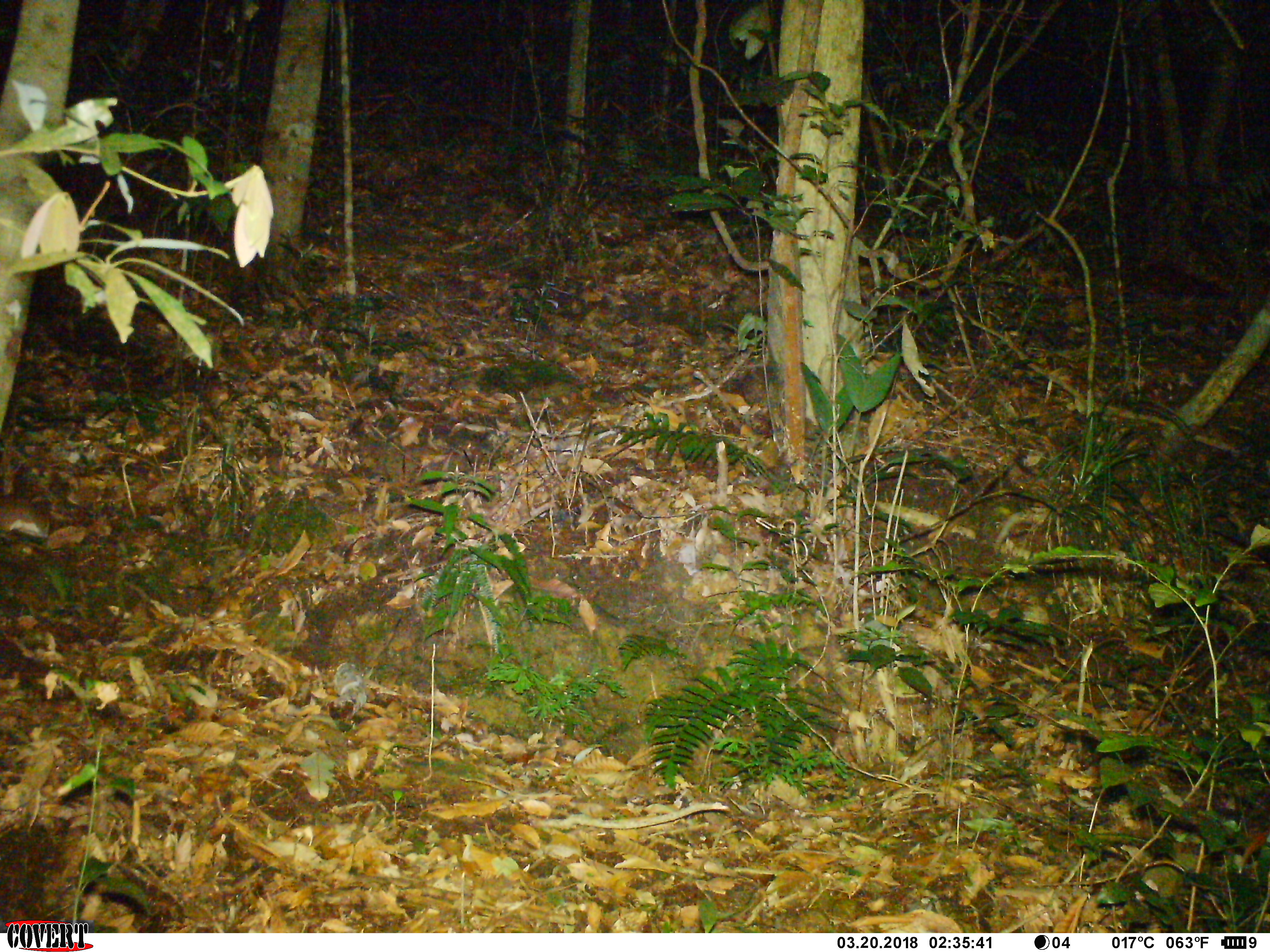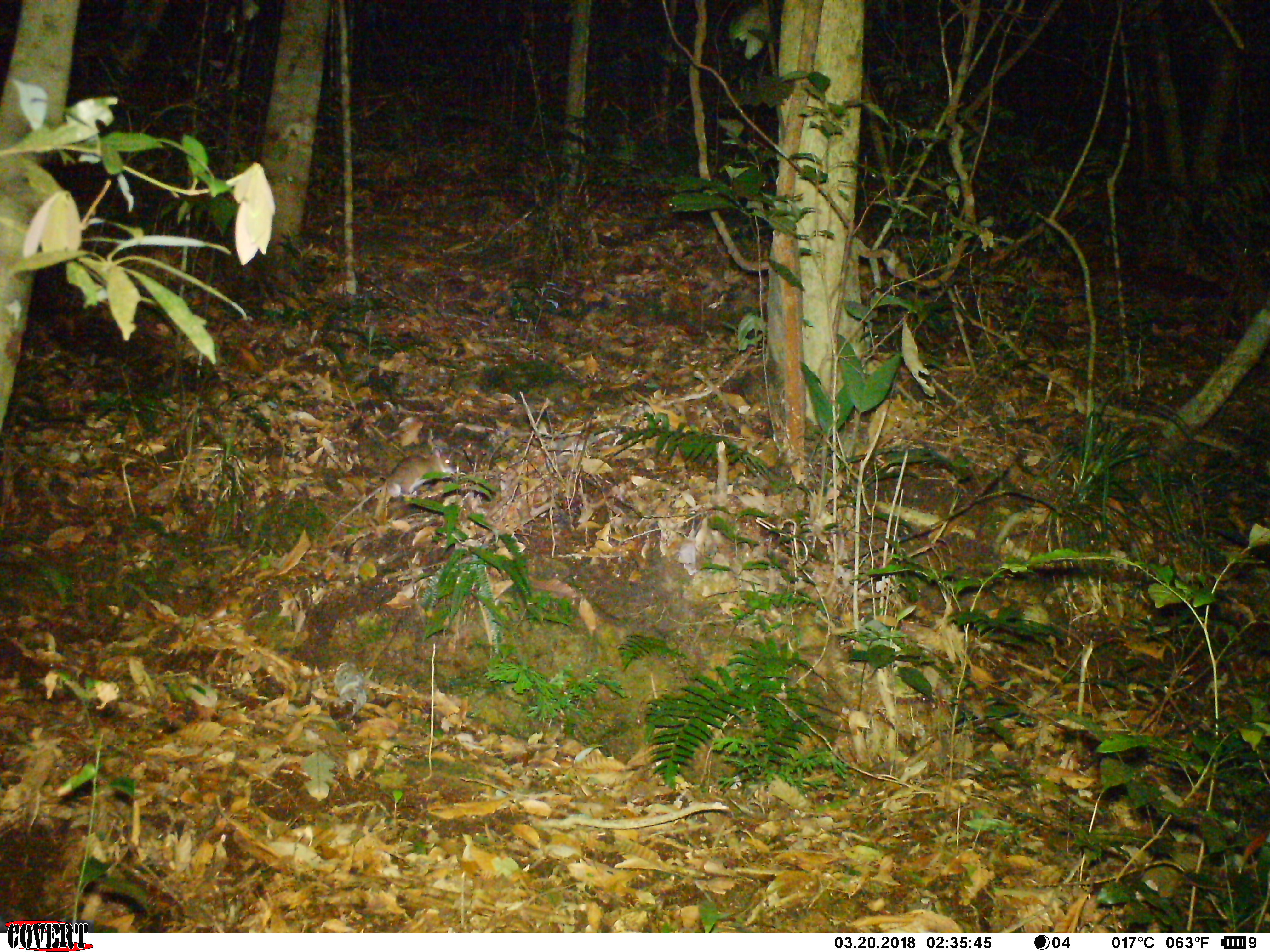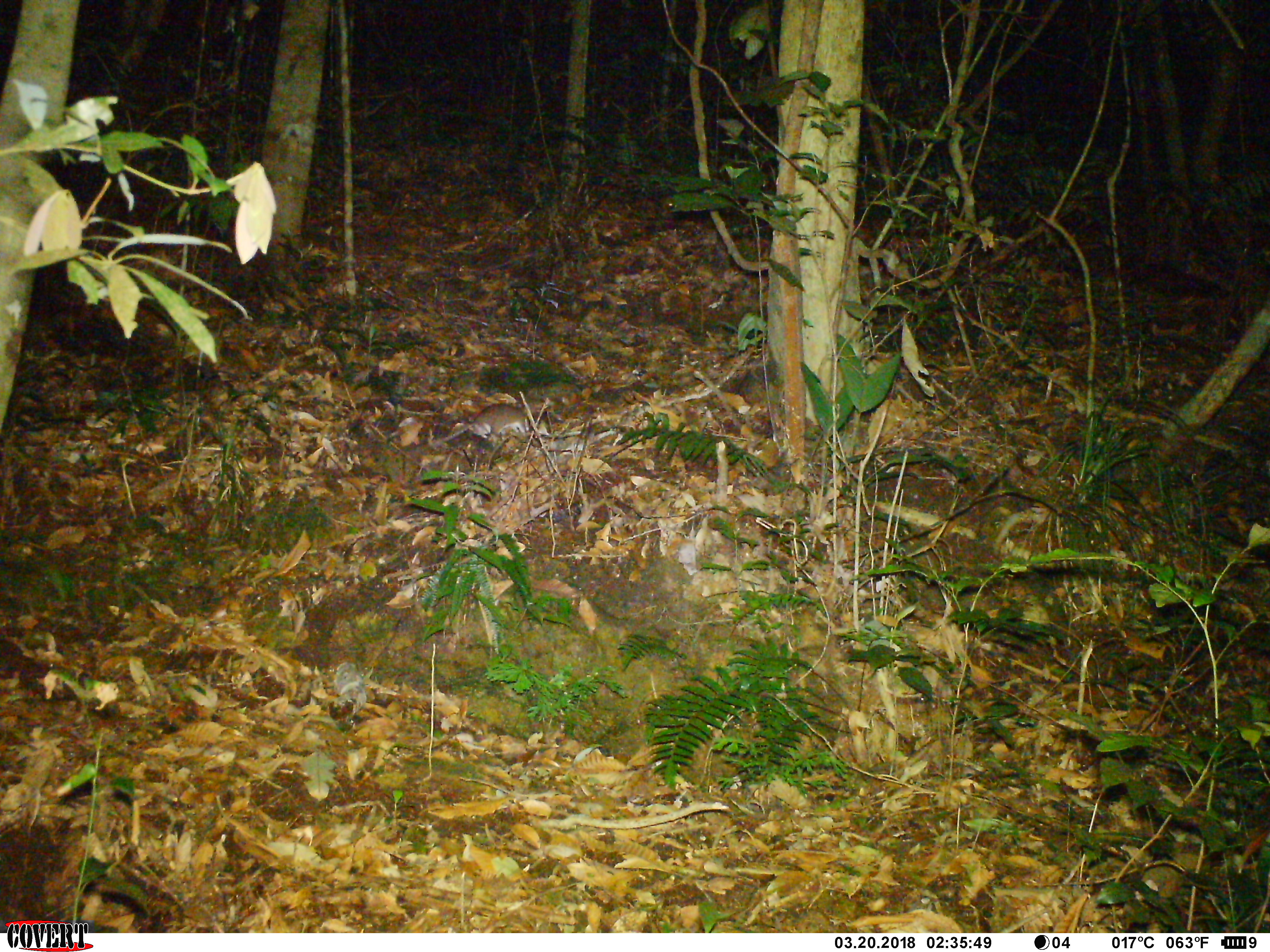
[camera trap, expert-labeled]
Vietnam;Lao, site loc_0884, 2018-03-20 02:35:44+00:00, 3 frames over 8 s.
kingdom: Animalia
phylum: Chordata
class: Mammalia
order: Rodentia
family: Muridae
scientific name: Muridae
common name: old-world mice and rats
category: unidentified murid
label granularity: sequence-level